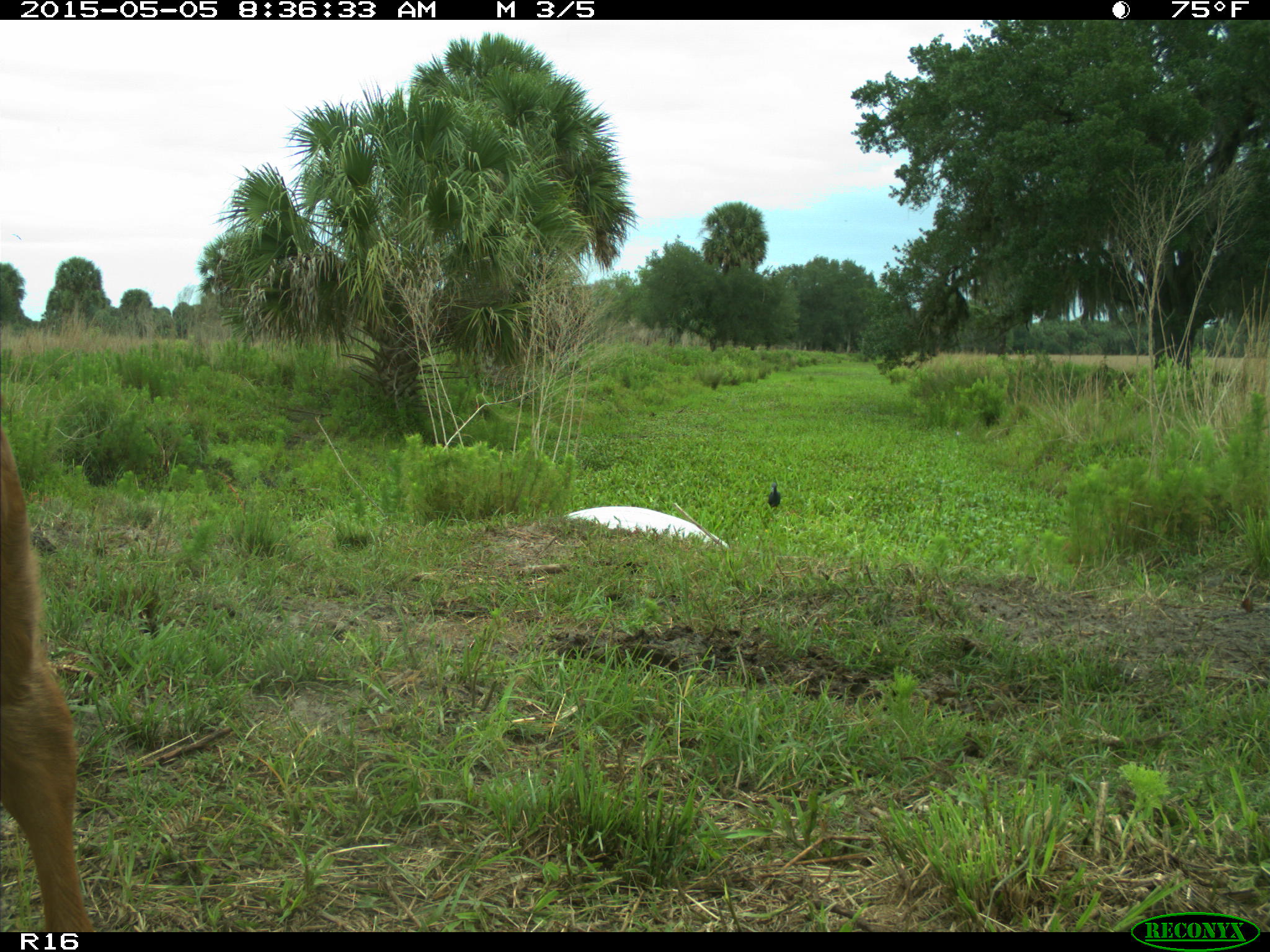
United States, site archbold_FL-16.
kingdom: Animalia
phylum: Chordata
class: Mammalia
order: Artiodactyla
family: Bovidae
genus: Bos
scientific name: Bos taurus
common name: domestic cow